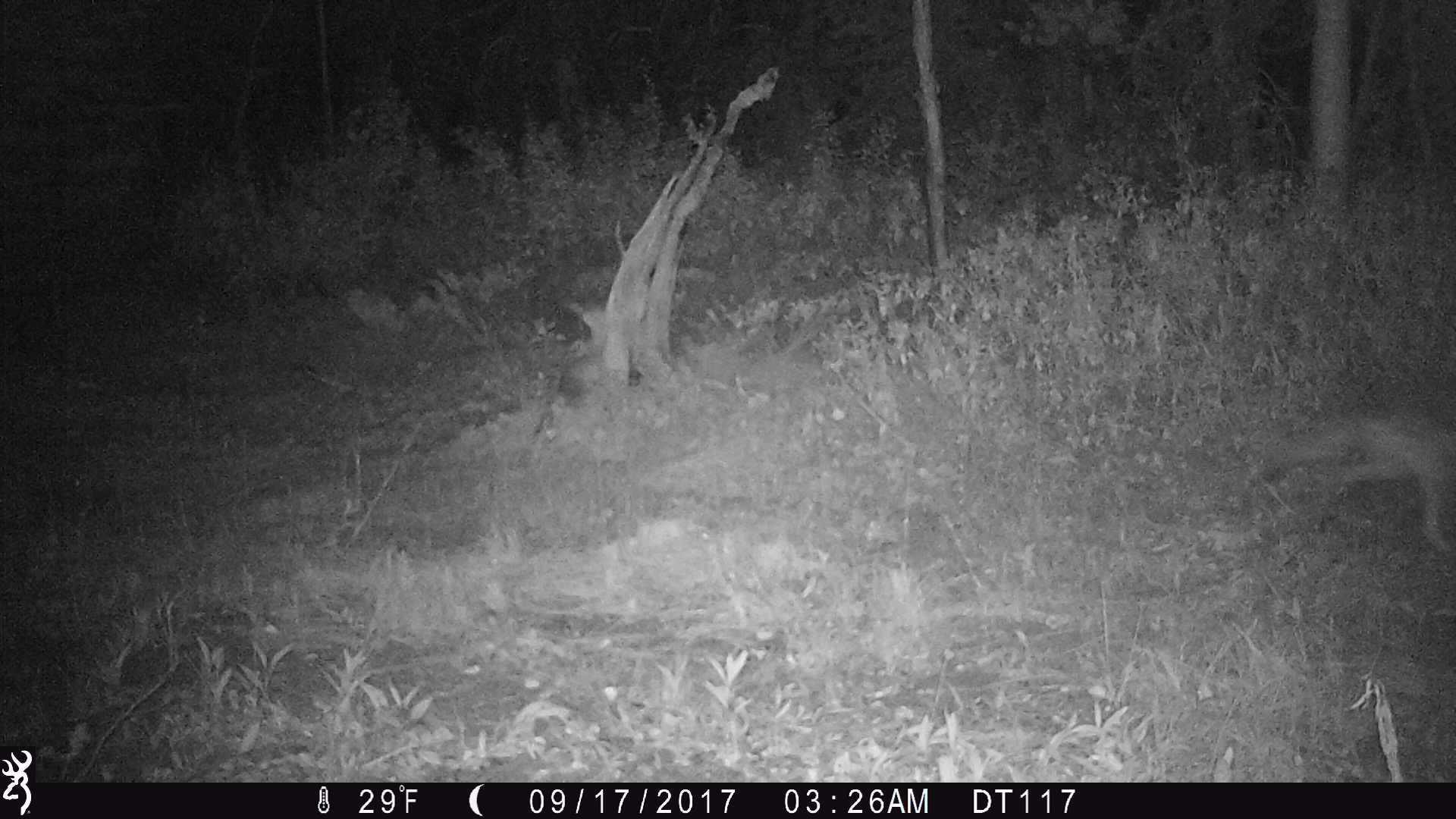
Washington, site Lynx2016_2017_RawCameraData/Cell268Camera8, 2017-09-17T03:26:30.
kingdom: Animalia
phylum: Chordata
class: Mammalia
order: Carnivora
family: Canidae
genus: Canis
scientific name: Canis latrans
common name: coyote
Canis latrans (coyote). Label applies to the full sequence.